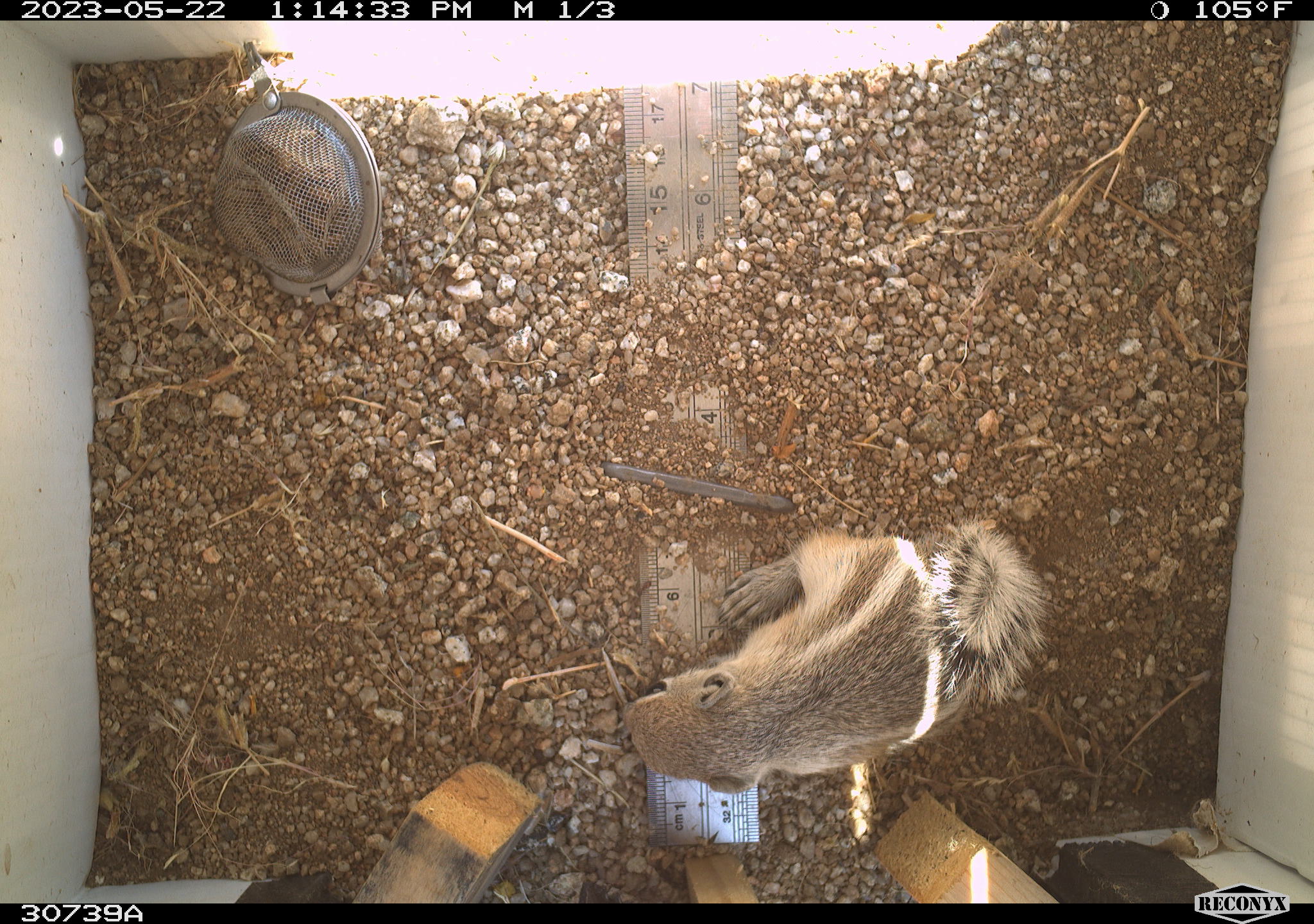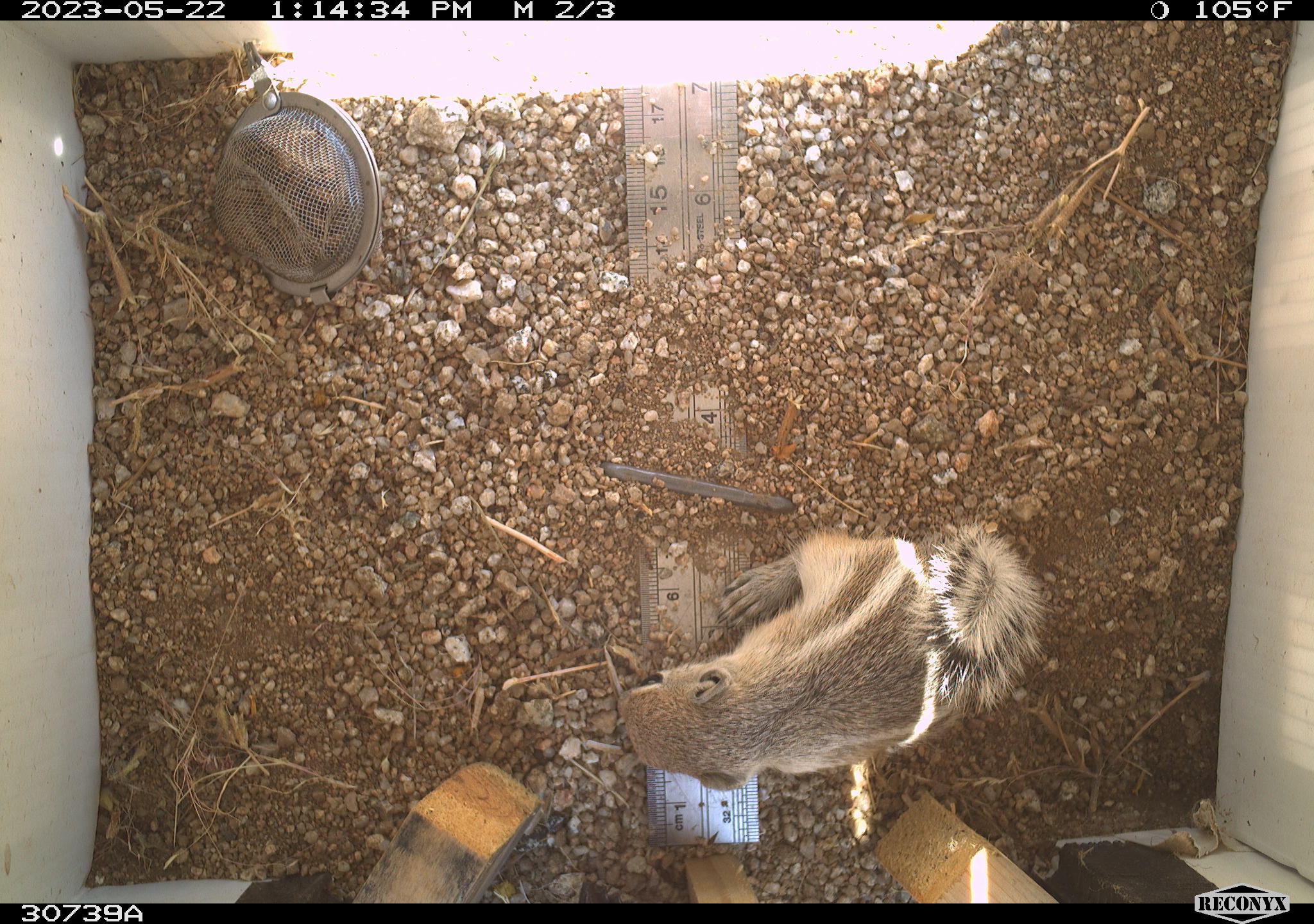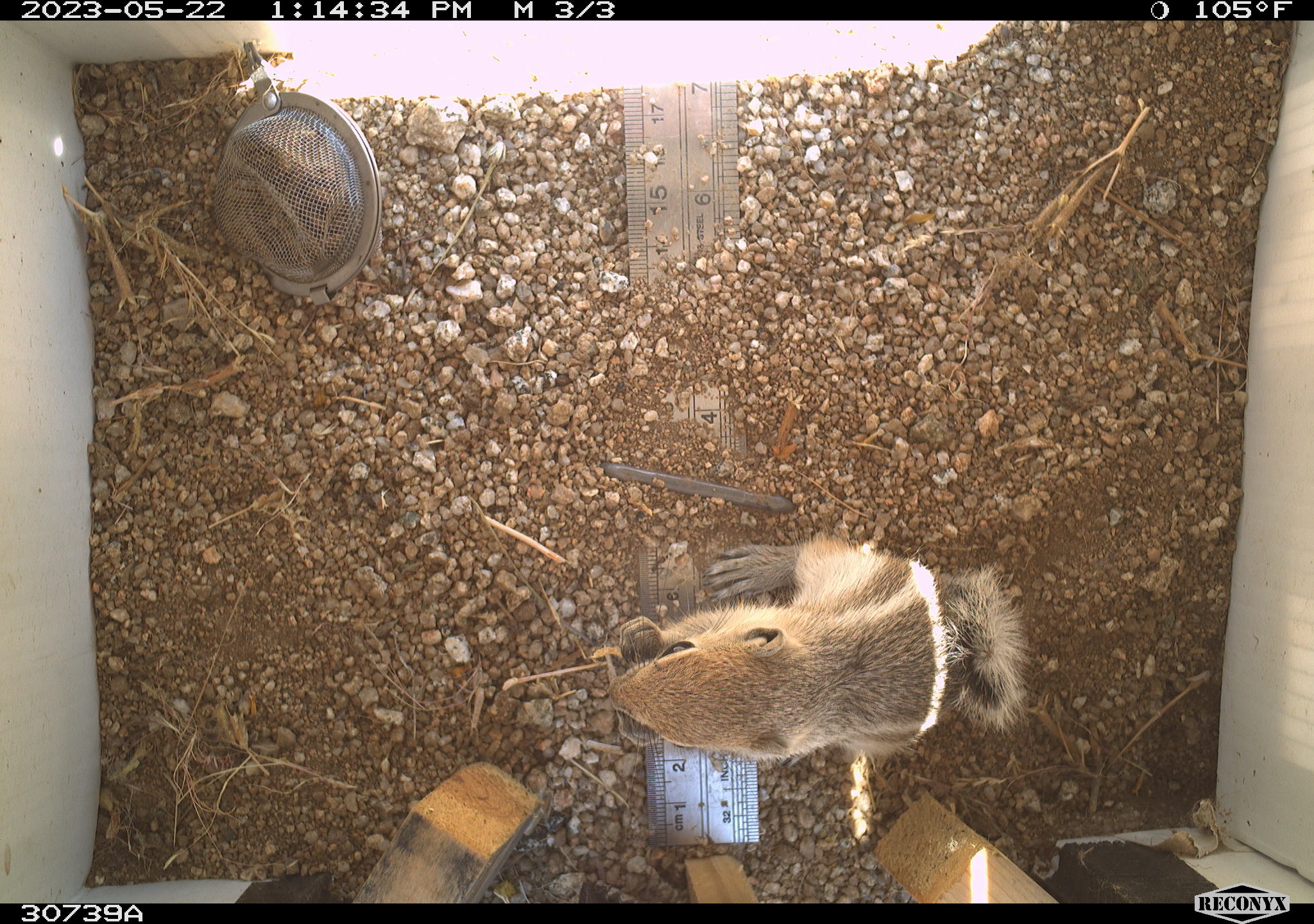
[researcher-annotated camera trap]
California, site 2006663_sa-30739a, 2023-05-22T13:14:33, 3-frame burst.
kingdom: Animalia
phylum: Chordata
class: Mammalia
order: Rodentia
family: Sciuridae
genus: Ammospermophilus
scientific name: Ammospermophilus leucurus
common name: white-tailed antelope squirrel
White-tailed antelope squirrel (Ammospermophilus leucurus).